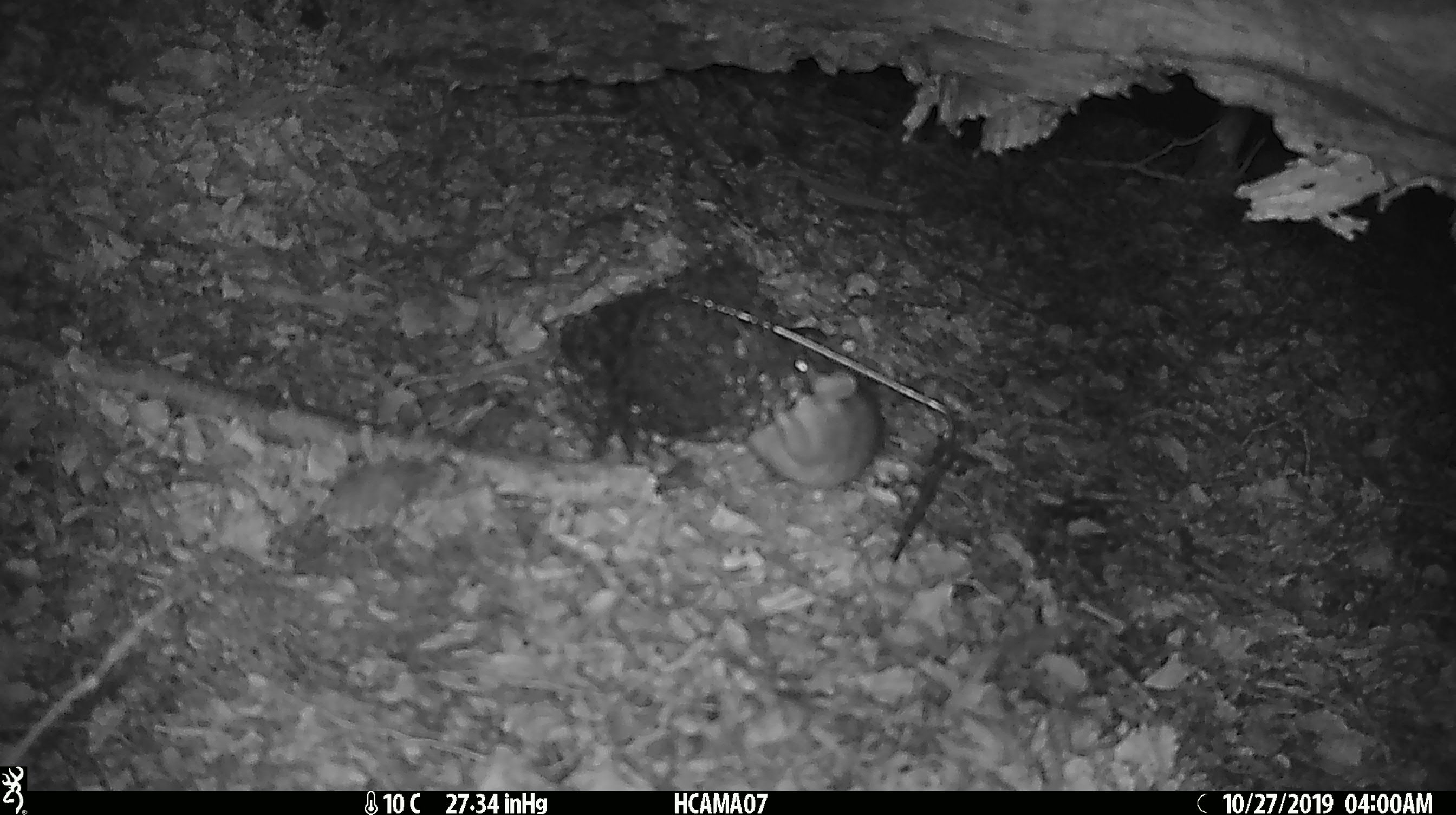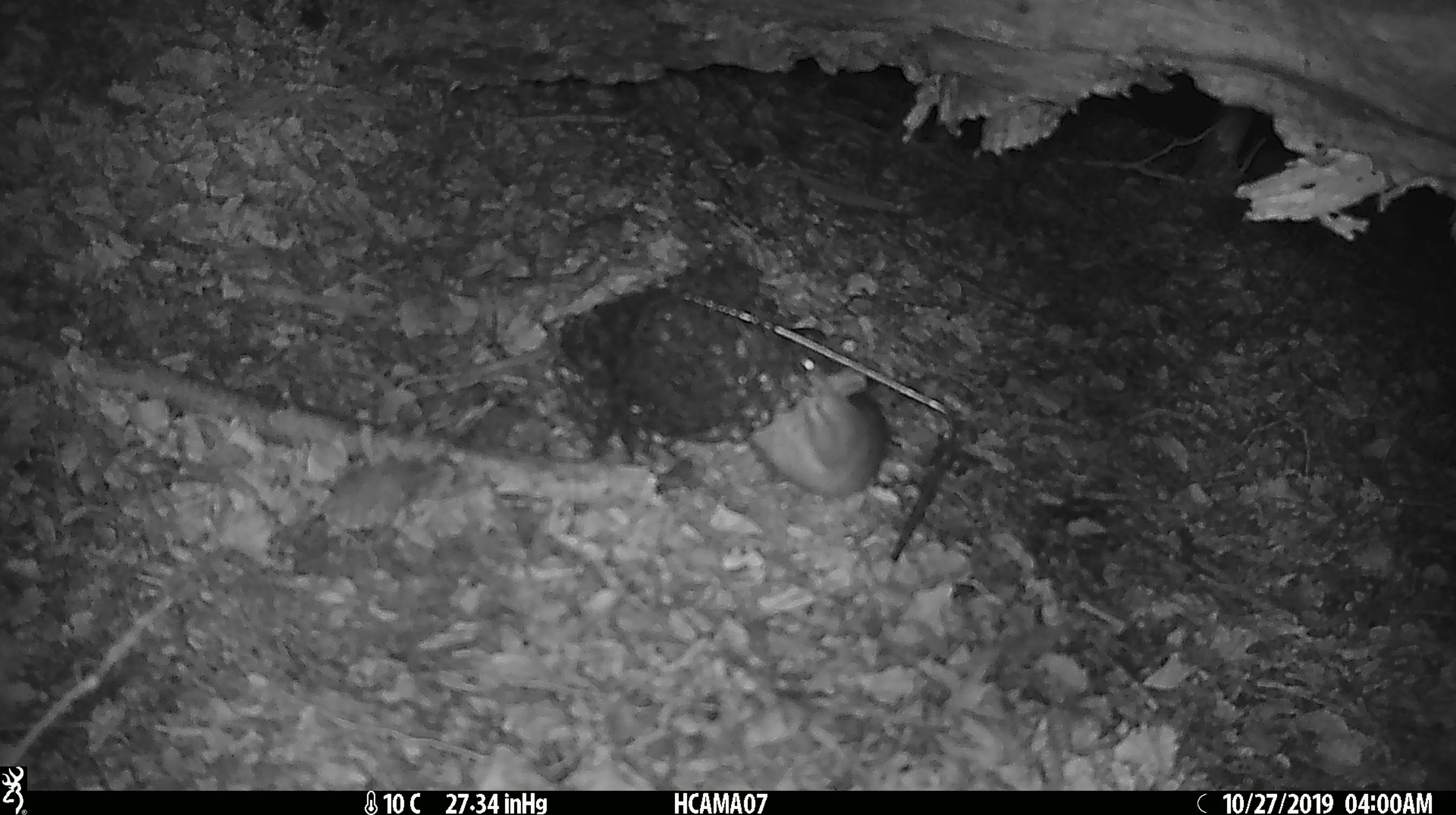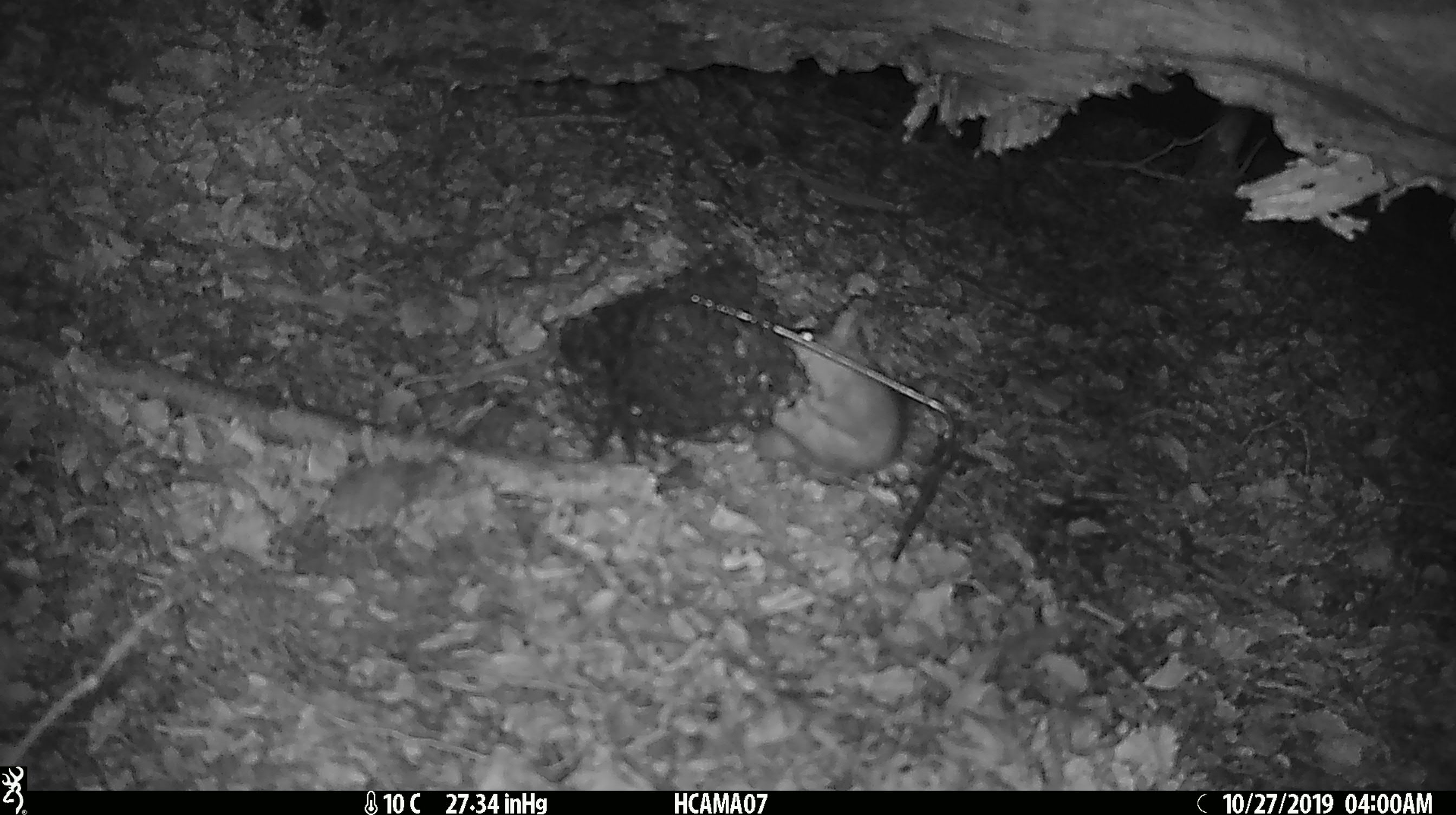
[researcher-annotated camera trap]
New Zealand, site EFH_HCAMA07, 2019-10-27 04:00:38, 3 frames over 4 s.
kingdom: Animalia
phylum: Chordata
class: Mammalia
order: Rodentia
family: Muridae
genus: Rattus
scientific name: Rattus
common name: rat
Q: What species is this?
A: Rat (Rattus).